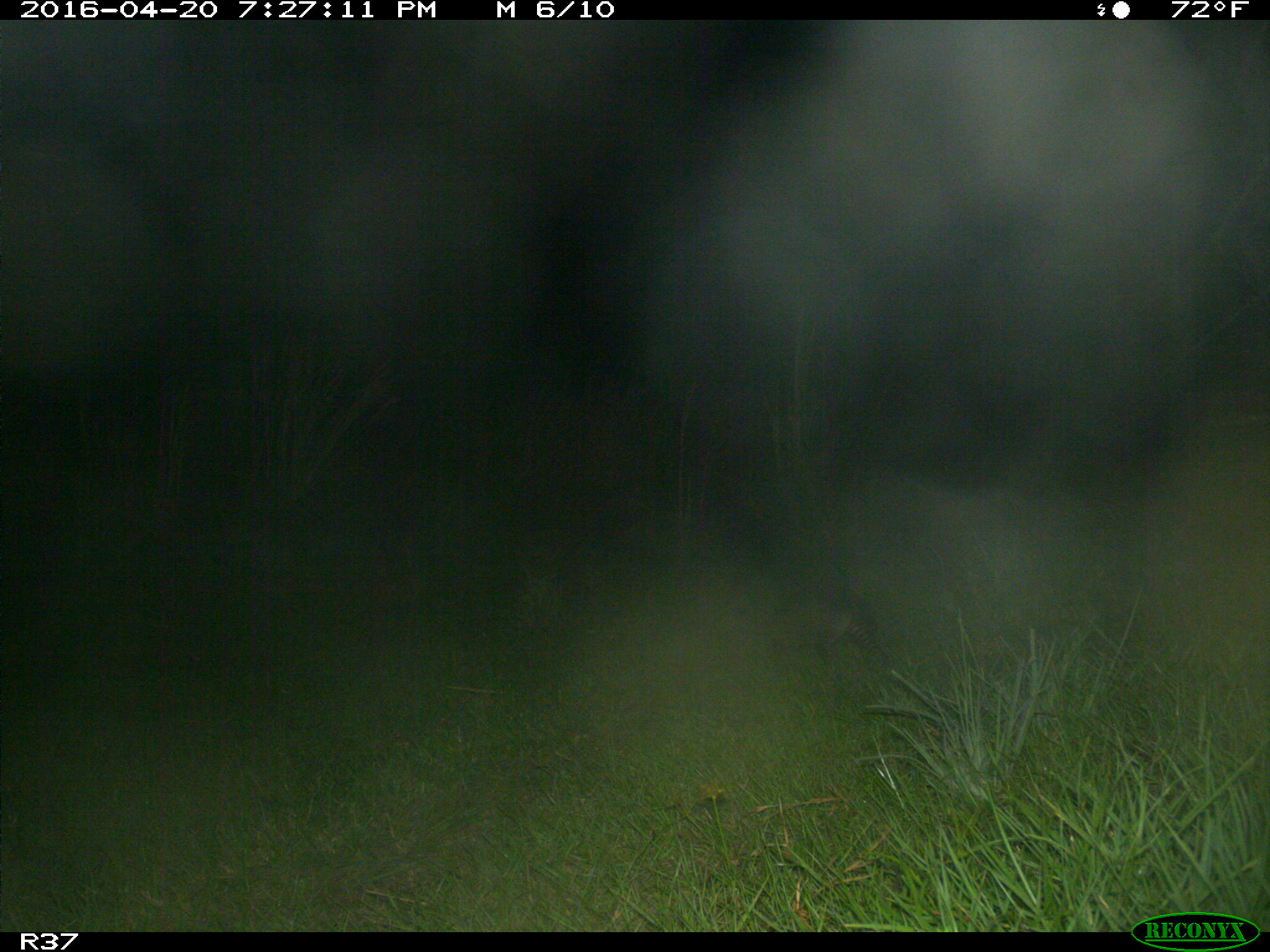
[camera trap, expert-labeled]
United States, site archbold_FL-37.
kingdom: Animalia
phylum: Chordata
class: Mammalia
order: Cingulata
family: Dasypodidae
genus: Dasypus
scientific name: Dasypus novemcinctus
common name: nine-banded armadillo